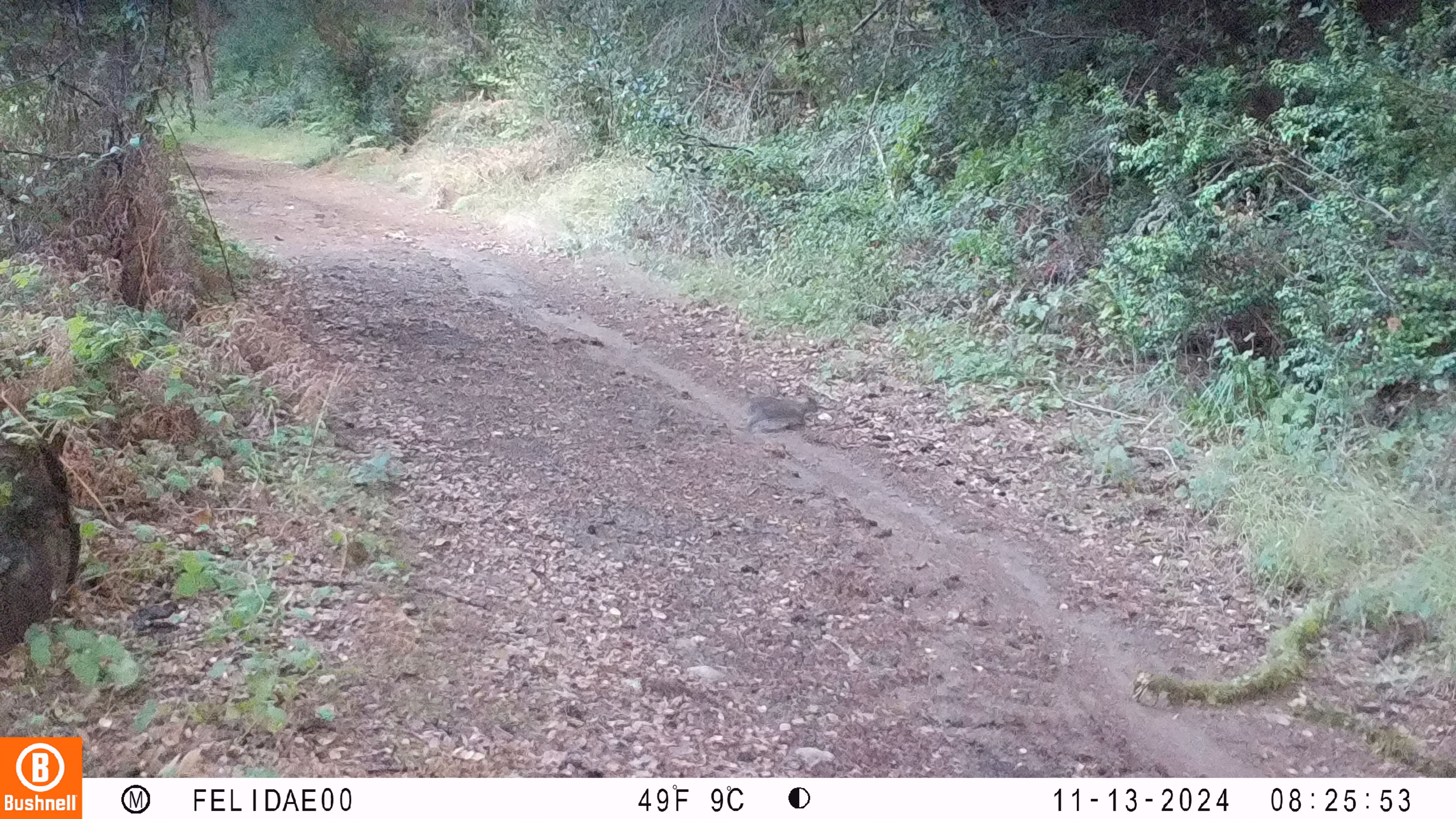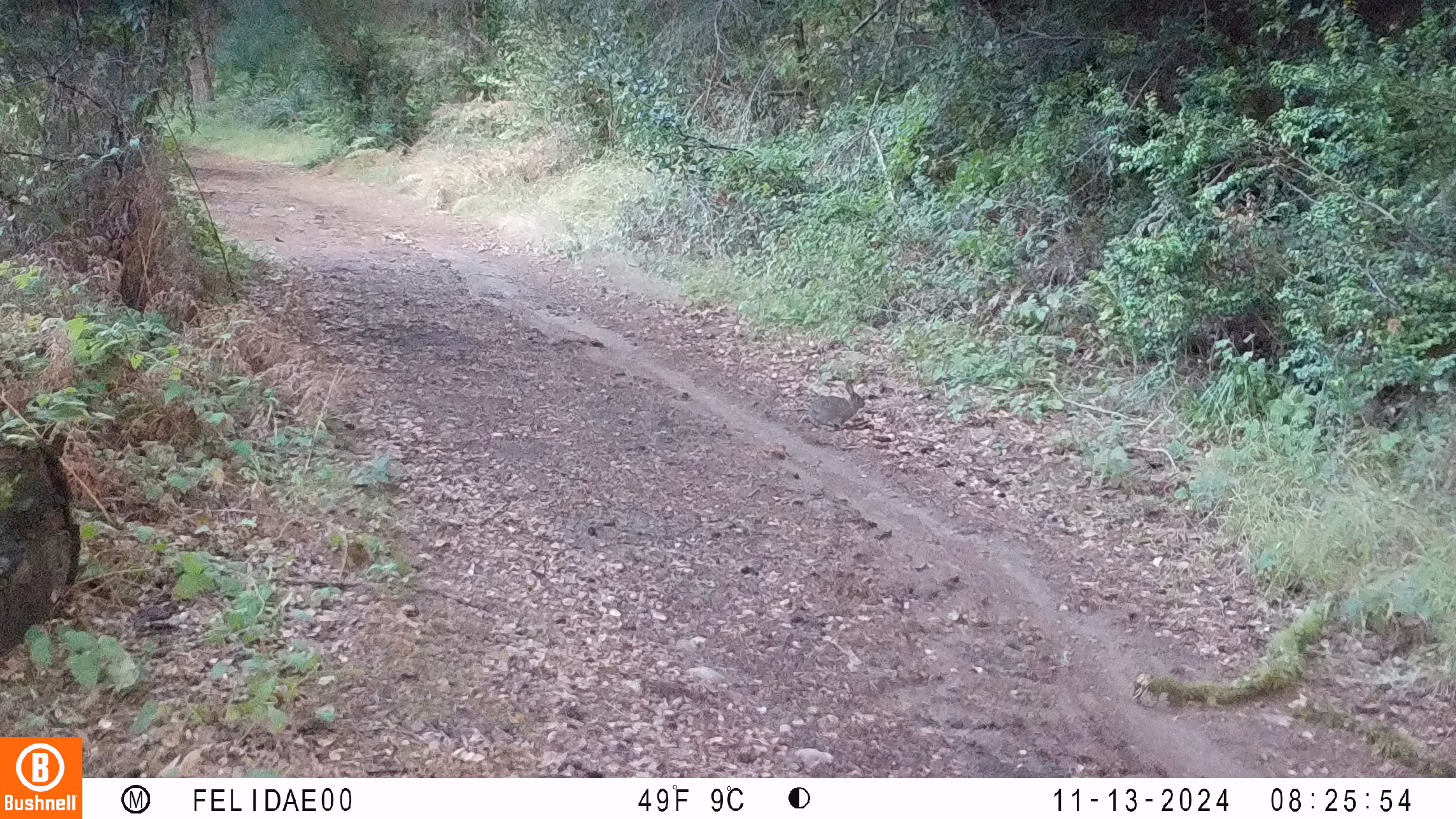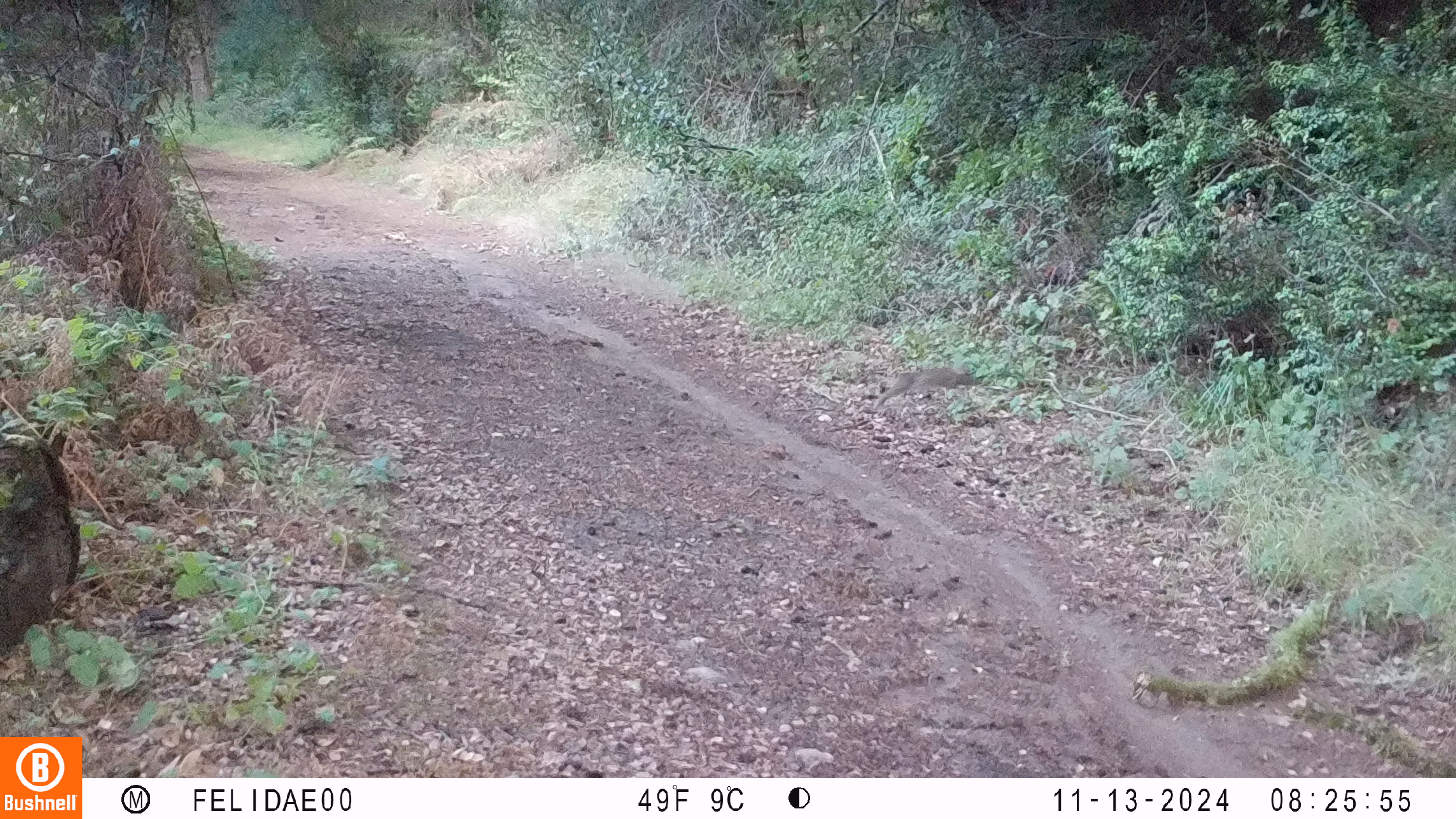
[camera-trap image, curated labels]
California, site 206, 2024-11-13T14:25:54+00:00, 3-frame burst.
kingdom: Animalia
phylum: Chordata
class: Mammalia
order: Lagomorpha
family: Leporidae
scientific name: Leporidae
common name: rabbit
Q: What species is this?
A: Rabbit (Leporidae).